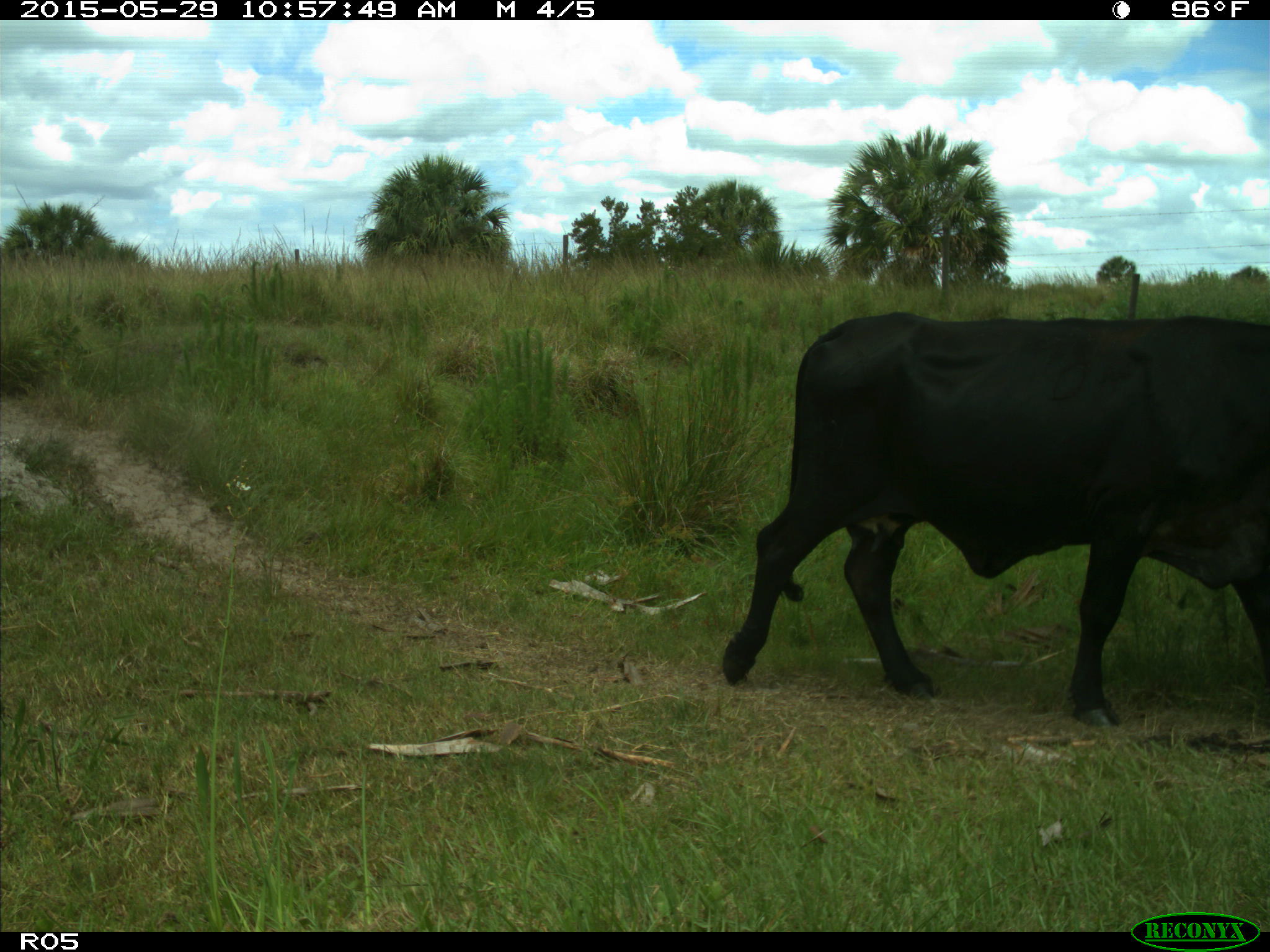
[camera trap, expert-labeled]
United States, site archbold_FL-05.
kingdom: Animalia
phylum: Chordata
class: Mammalia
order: Artiodactyla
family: Bovidae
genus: Bos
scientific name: Bos taurus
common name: domestic cow